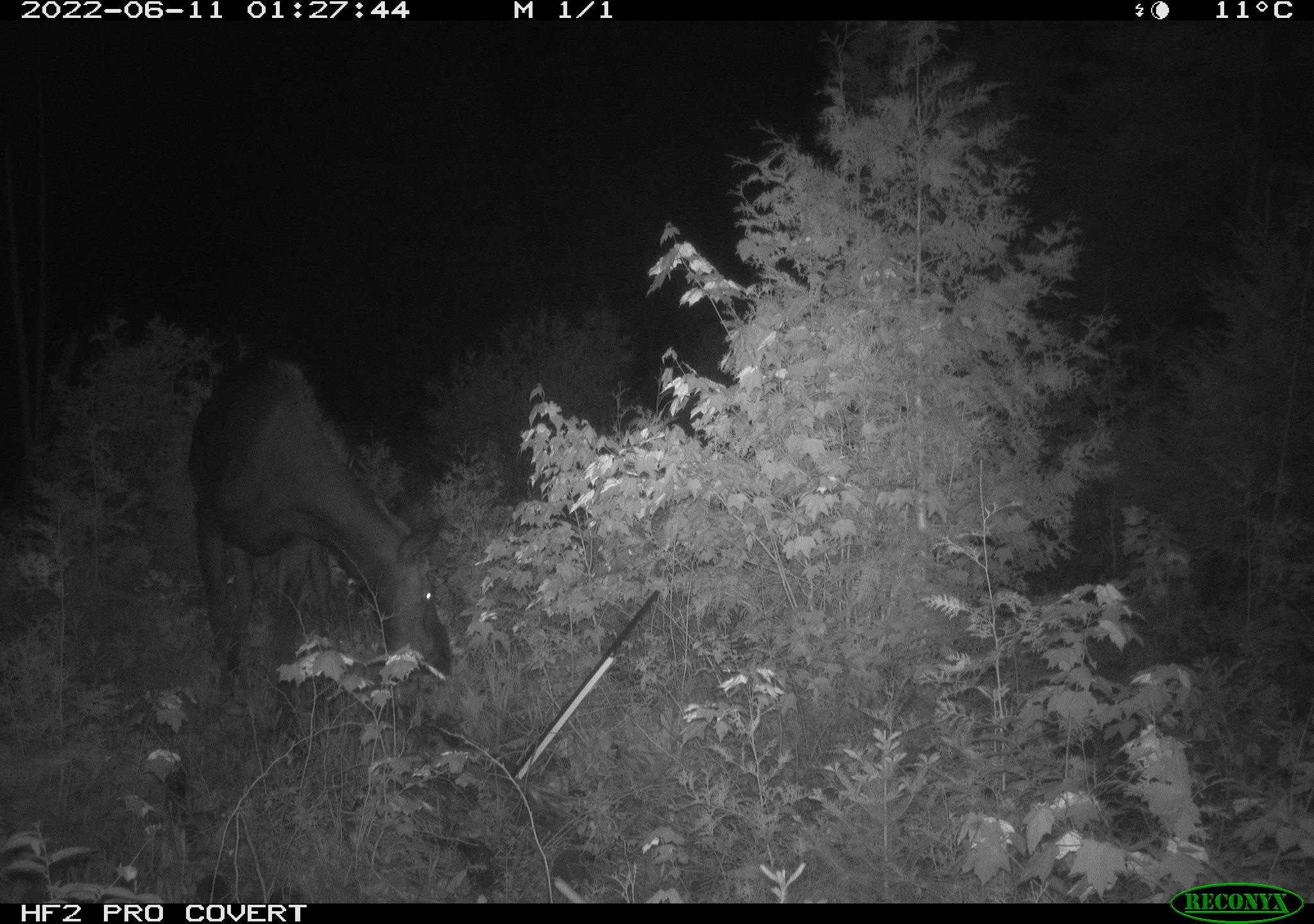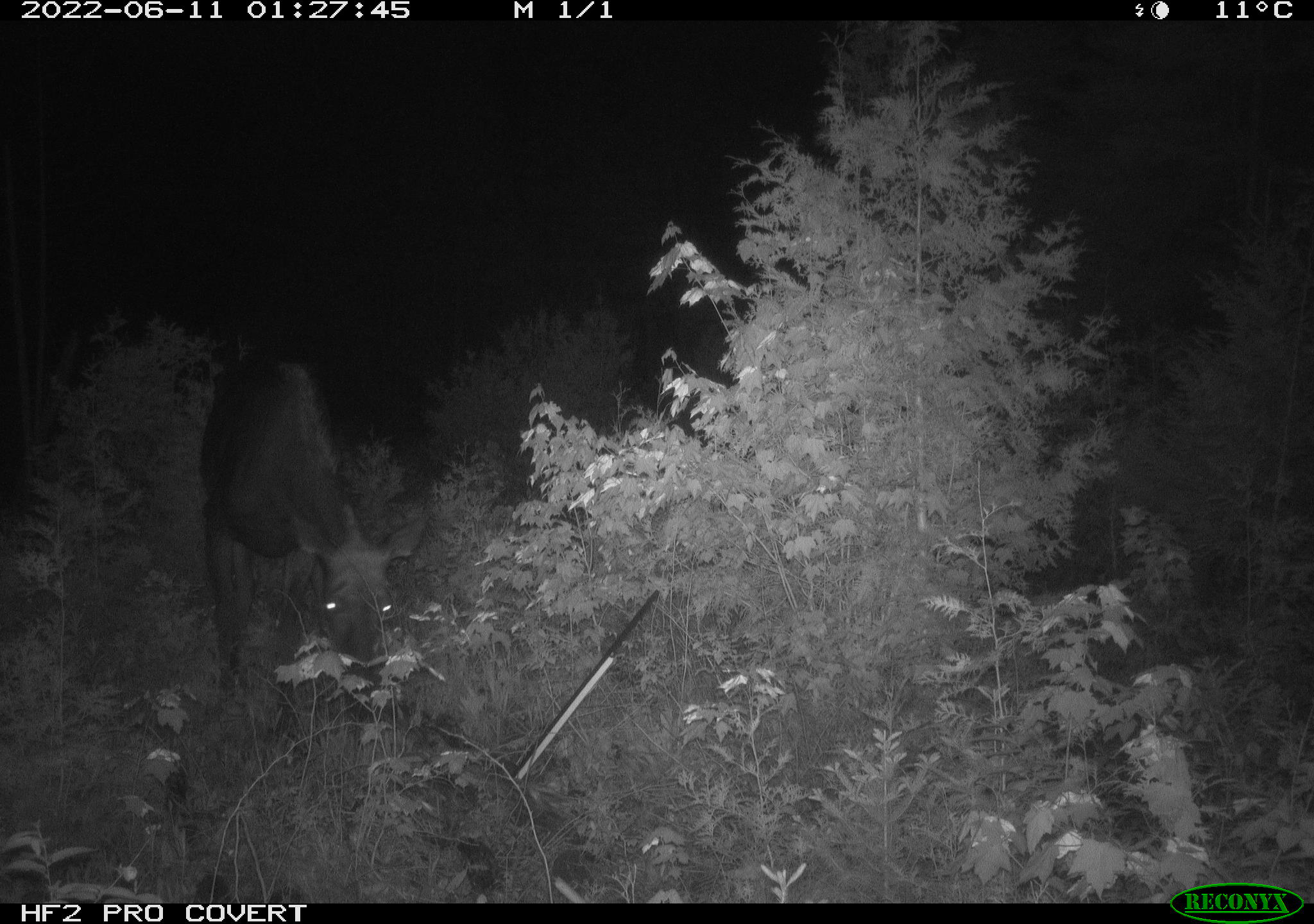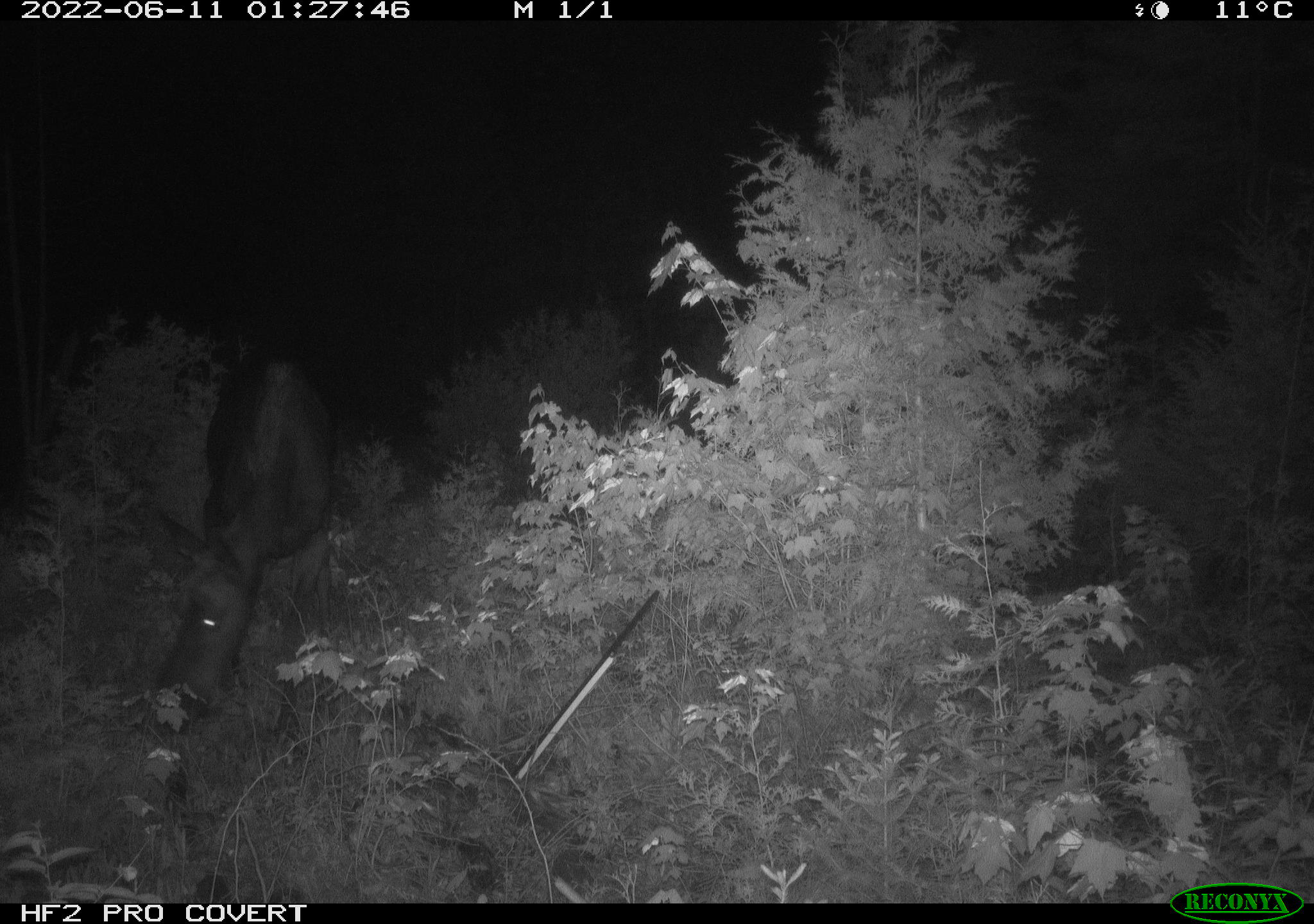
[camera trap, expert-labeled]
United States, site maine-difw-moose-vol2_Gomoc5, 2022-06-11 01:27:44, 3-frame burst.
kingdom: Animalia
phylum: Chordata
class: Mammalia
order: Artiodactyla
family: Cervidae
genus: Alces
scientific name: Alces alces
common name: moose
Moose (Alces alces).